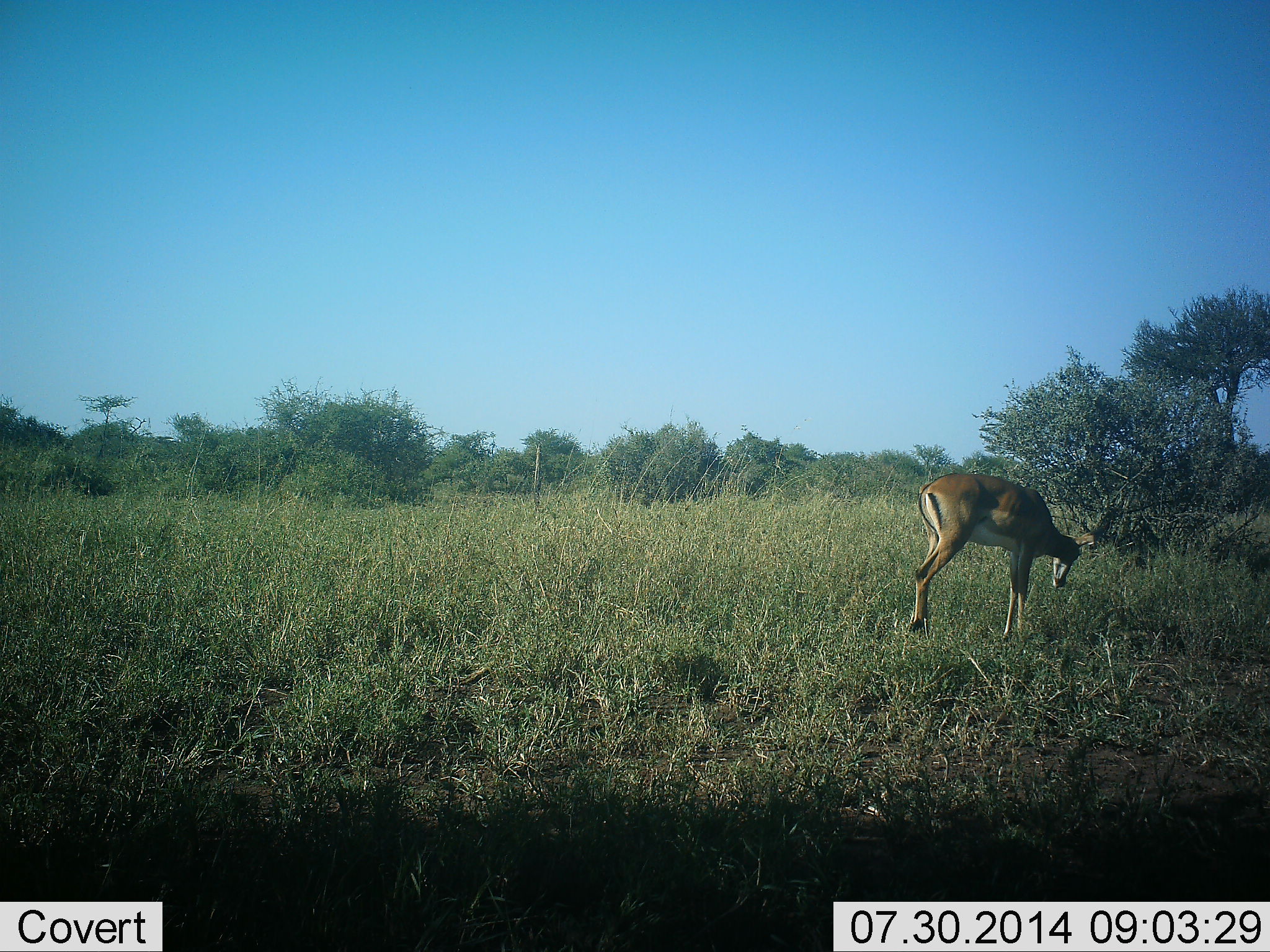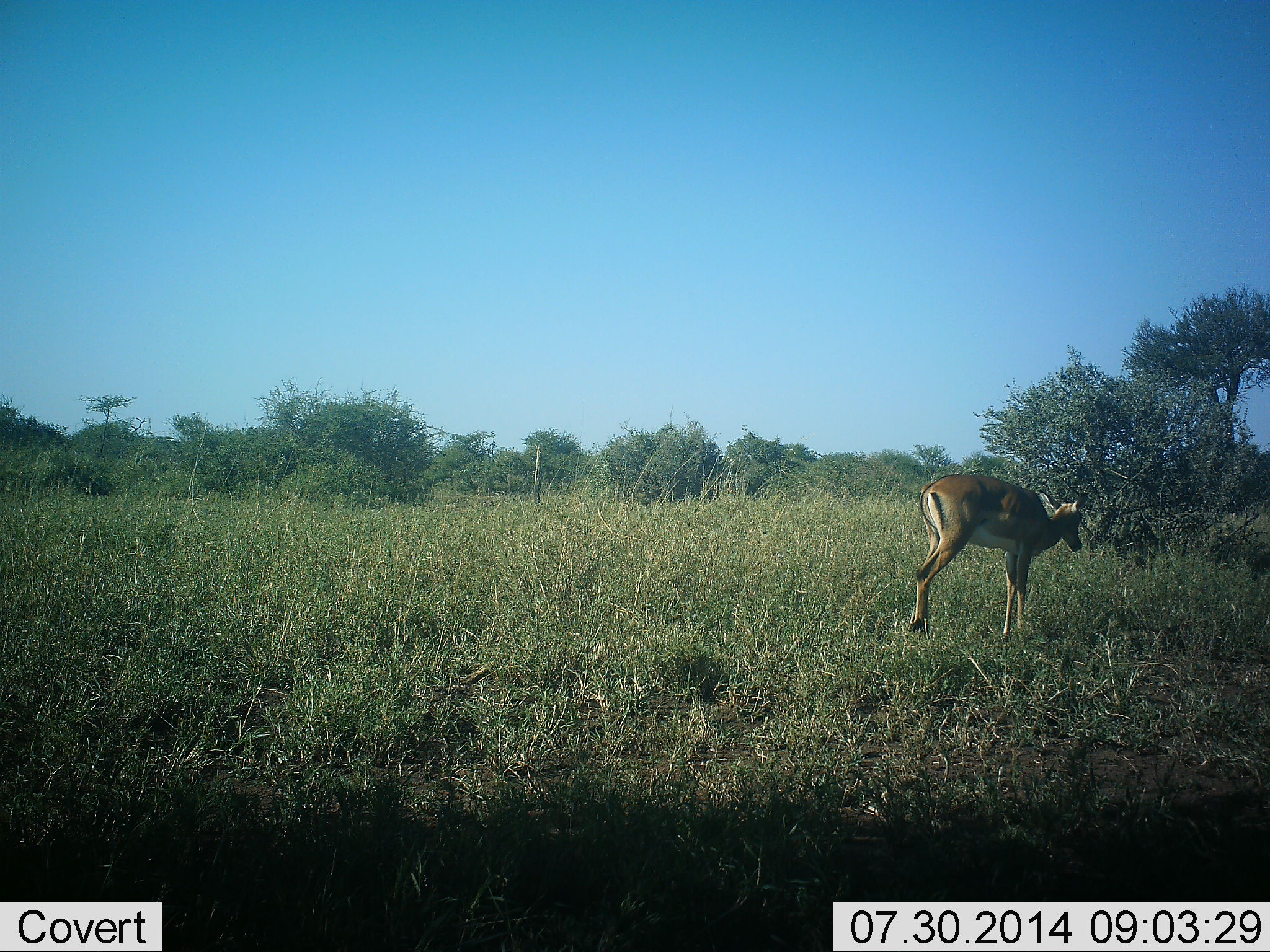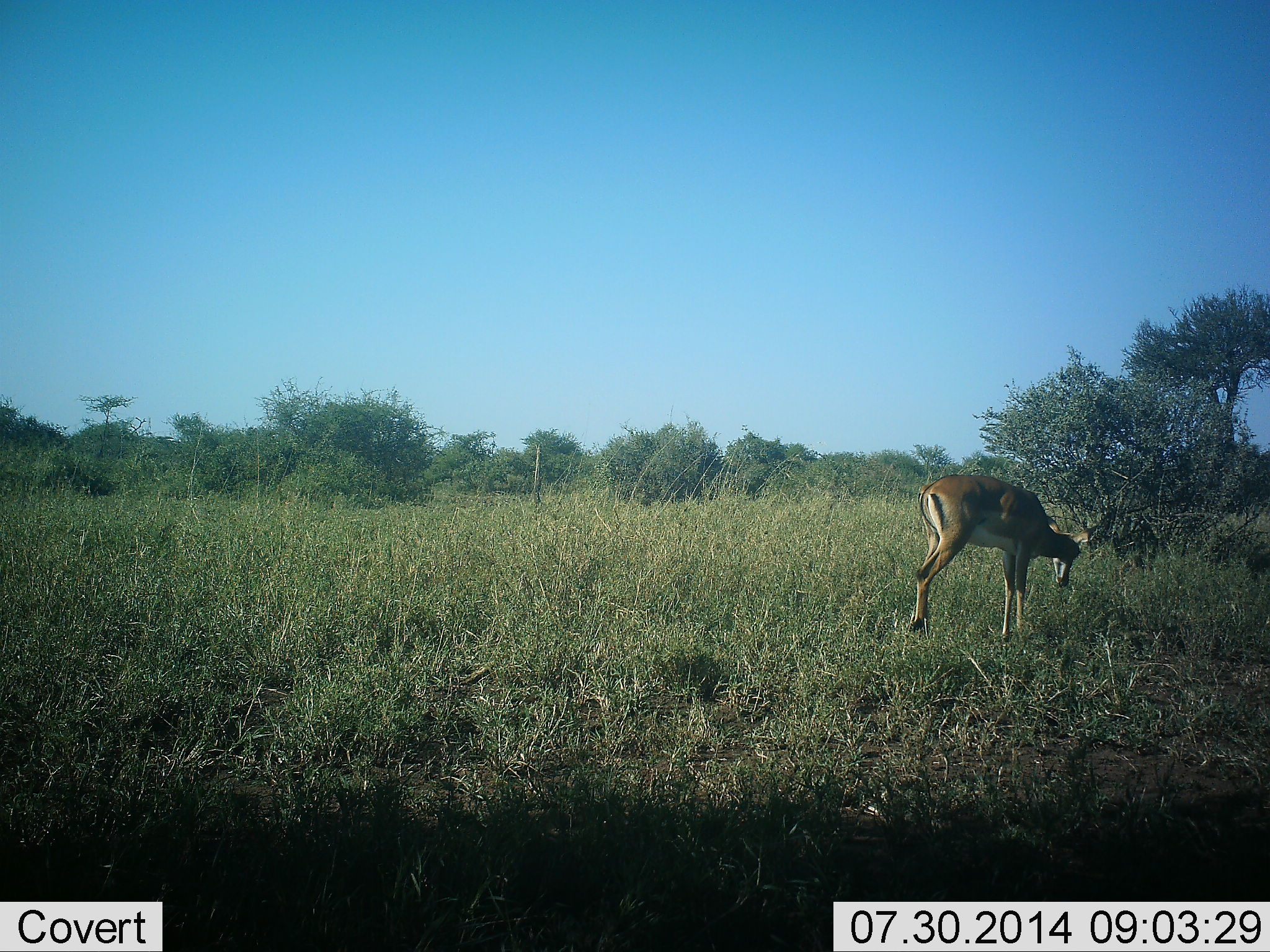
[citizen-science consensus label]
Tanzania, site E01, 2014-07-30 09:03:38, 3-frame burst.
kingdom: Animalia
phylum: Chordata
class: Mammalia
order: Artiodactyla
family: Bovidae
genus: Nanger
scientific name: Nanger granti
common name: grant's gazelle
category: gazellegrants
Gazellegrants (grant's gazelle) (Nanger granti), count 1. Behavior (volunteer vote fractions): standing 50%, resting 0%, moving 30%, interacting 0%. Young present (vote fraction): 0%. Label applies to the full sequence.